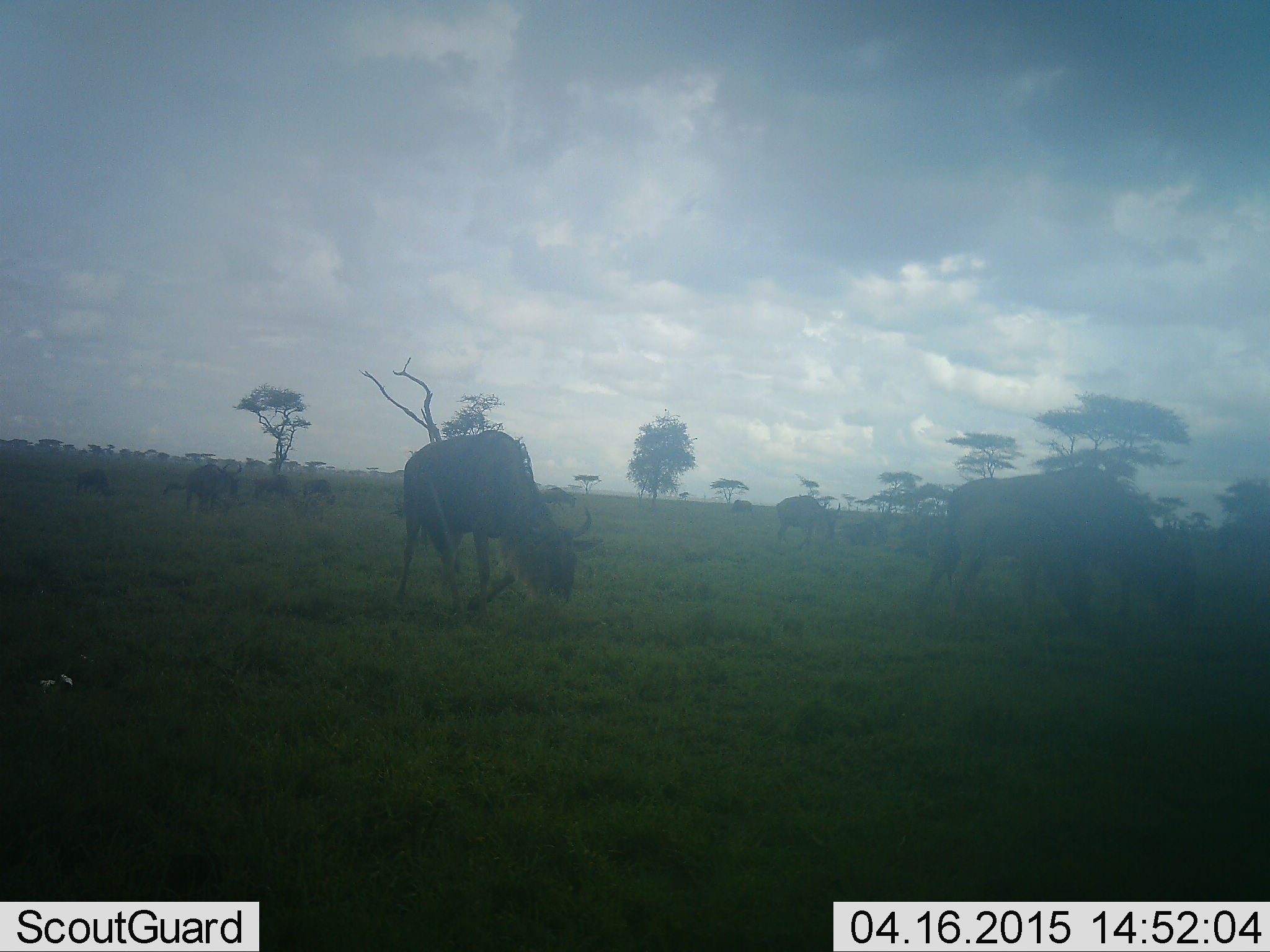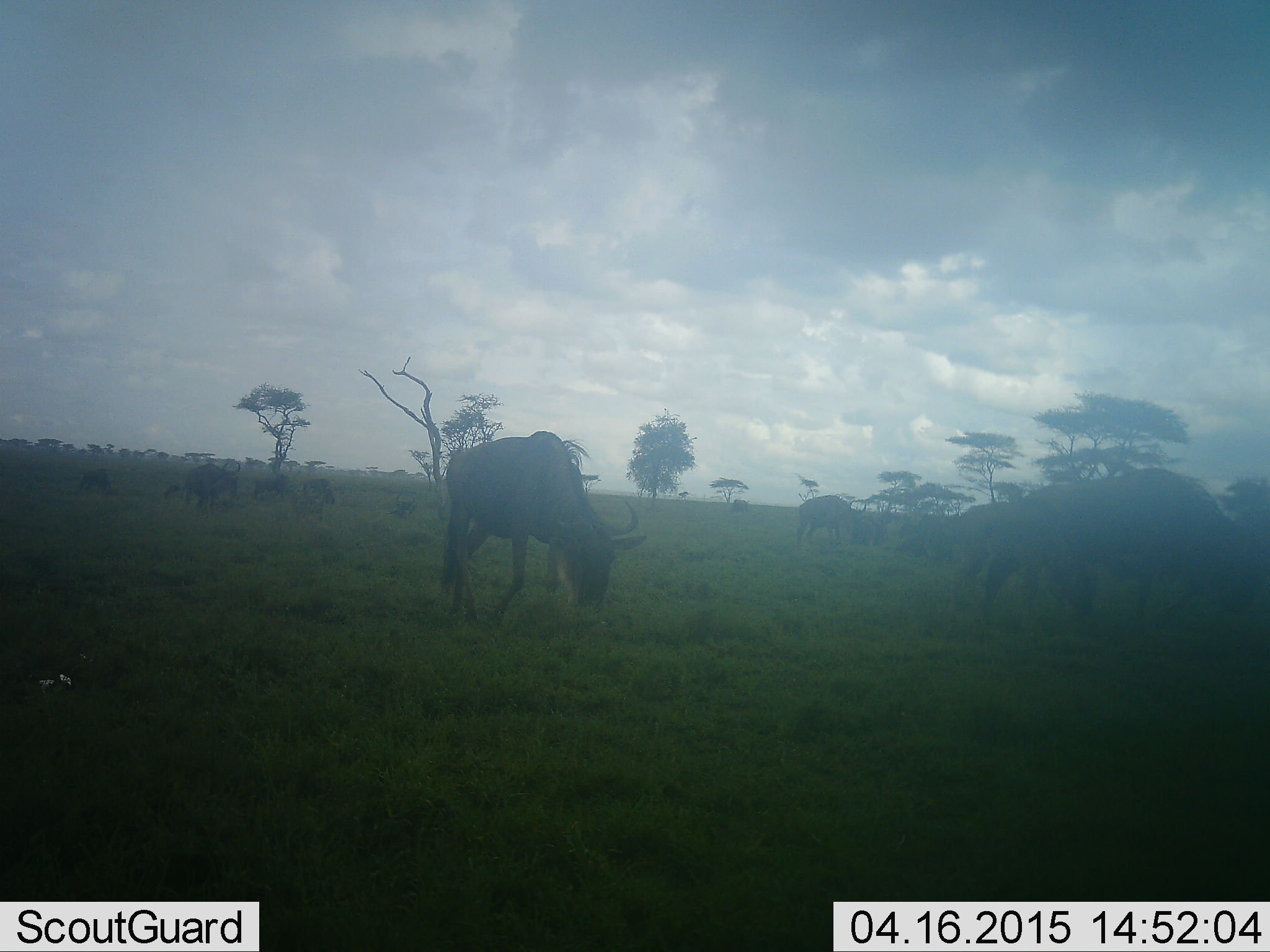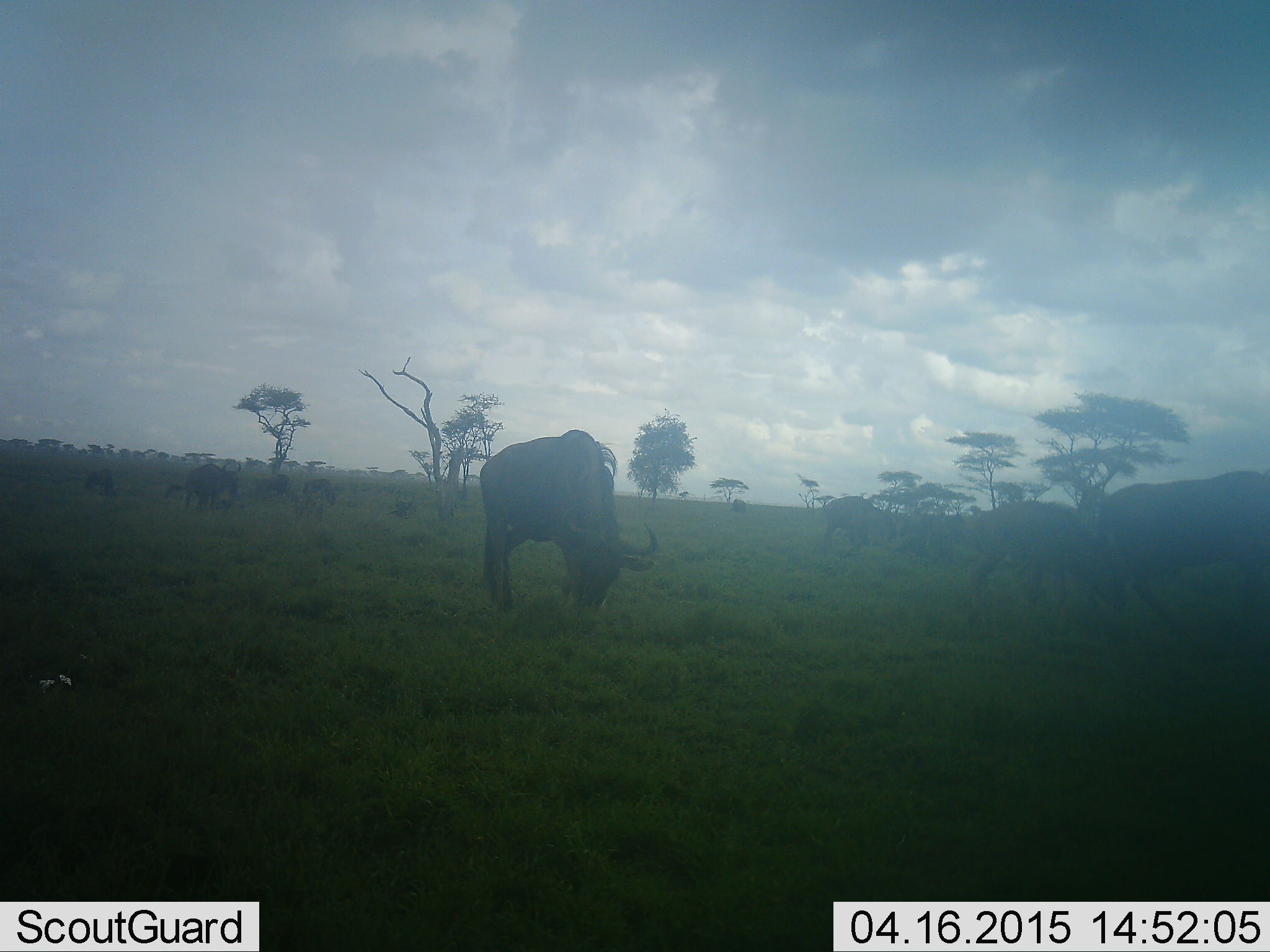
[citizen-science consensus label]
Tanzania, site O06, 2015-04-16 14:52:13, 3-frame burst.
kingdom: Animalia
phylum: Chordata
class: Mammalia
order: Artiodactyla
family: Bovidae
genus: Connochaetes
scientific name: Connochaetes taurinus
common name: blue wildebeest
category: wildebeest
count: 11-50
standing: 90%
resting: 20%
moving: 100%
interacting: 0%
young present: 30%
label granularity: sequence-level